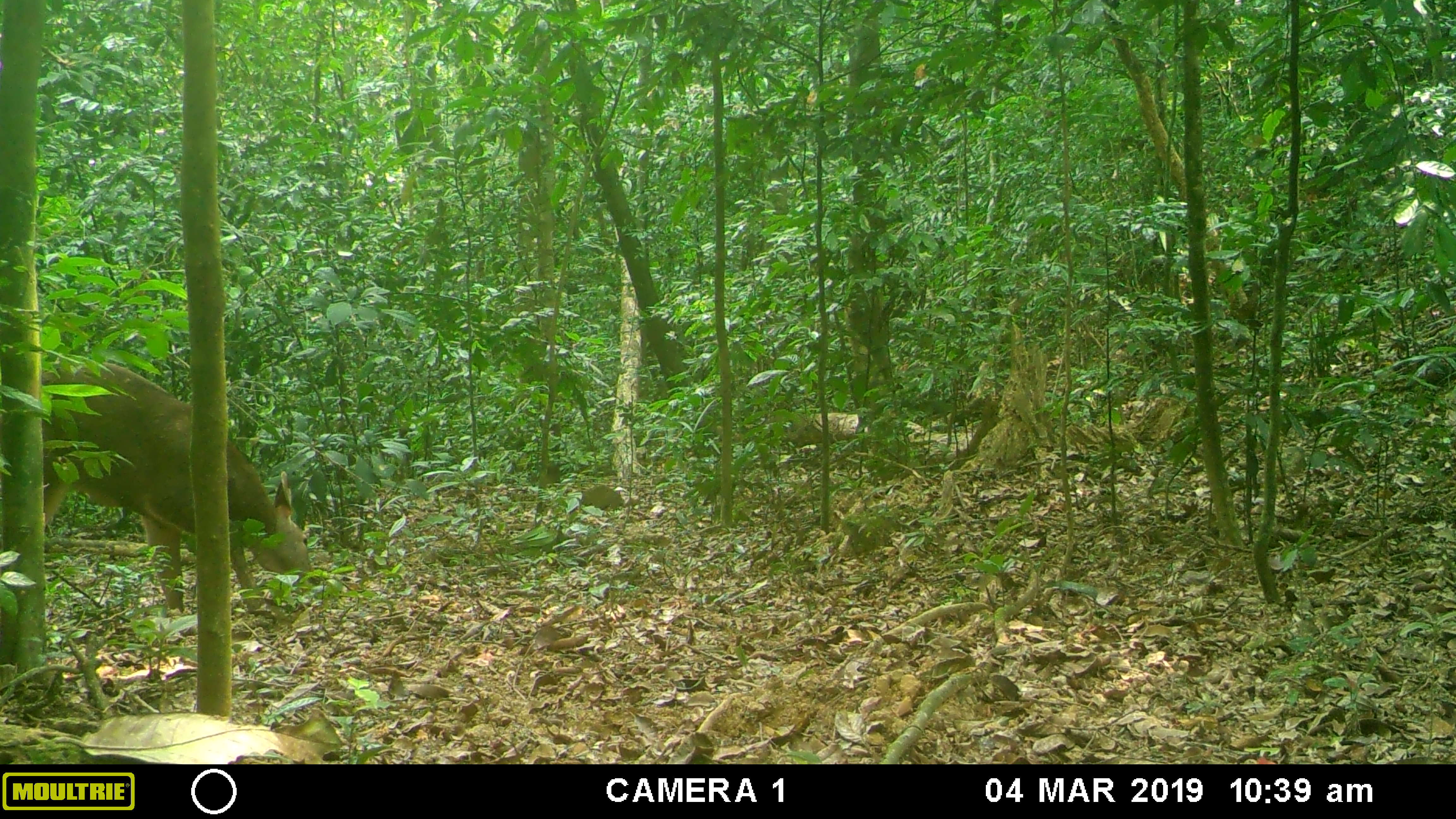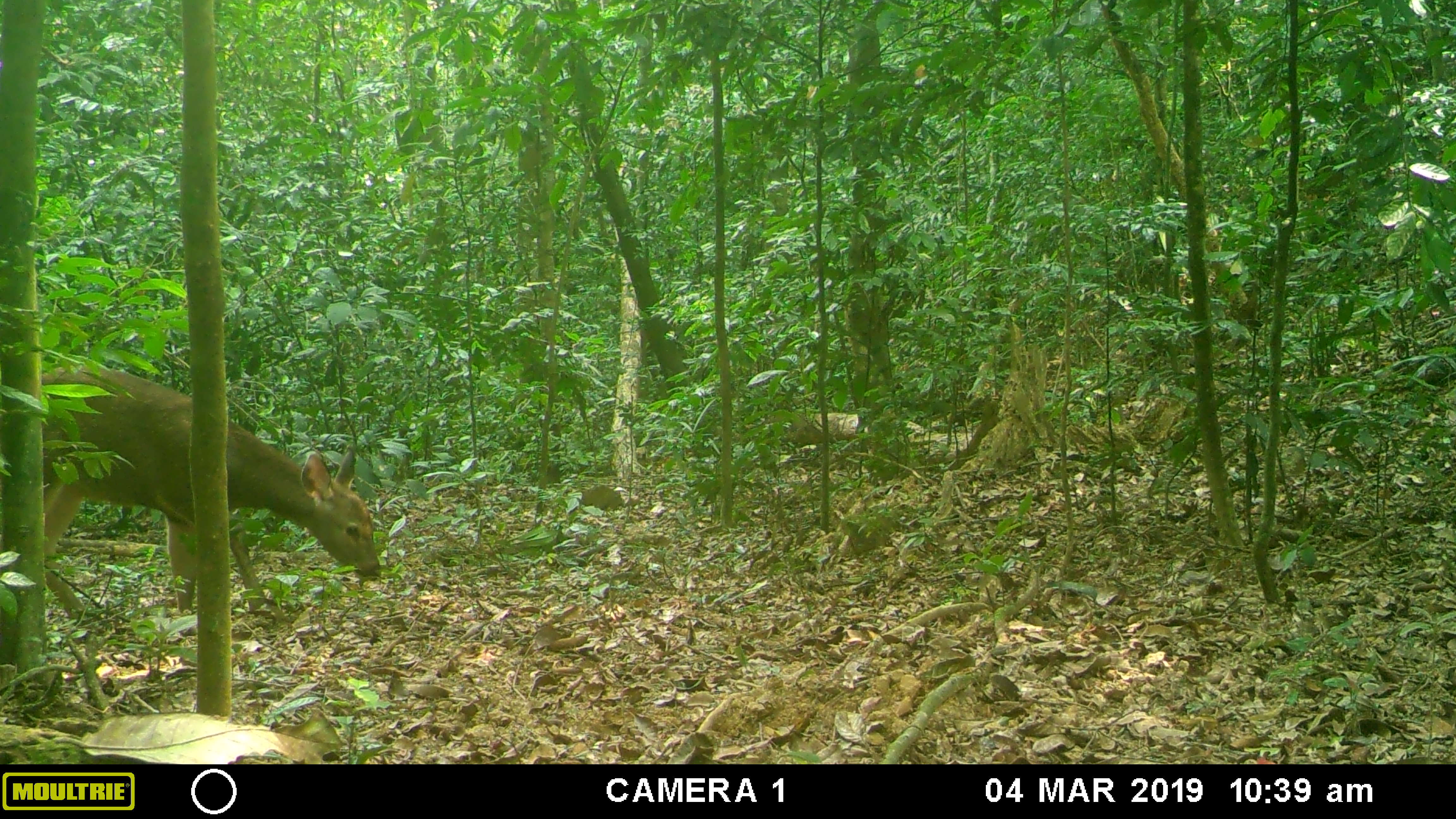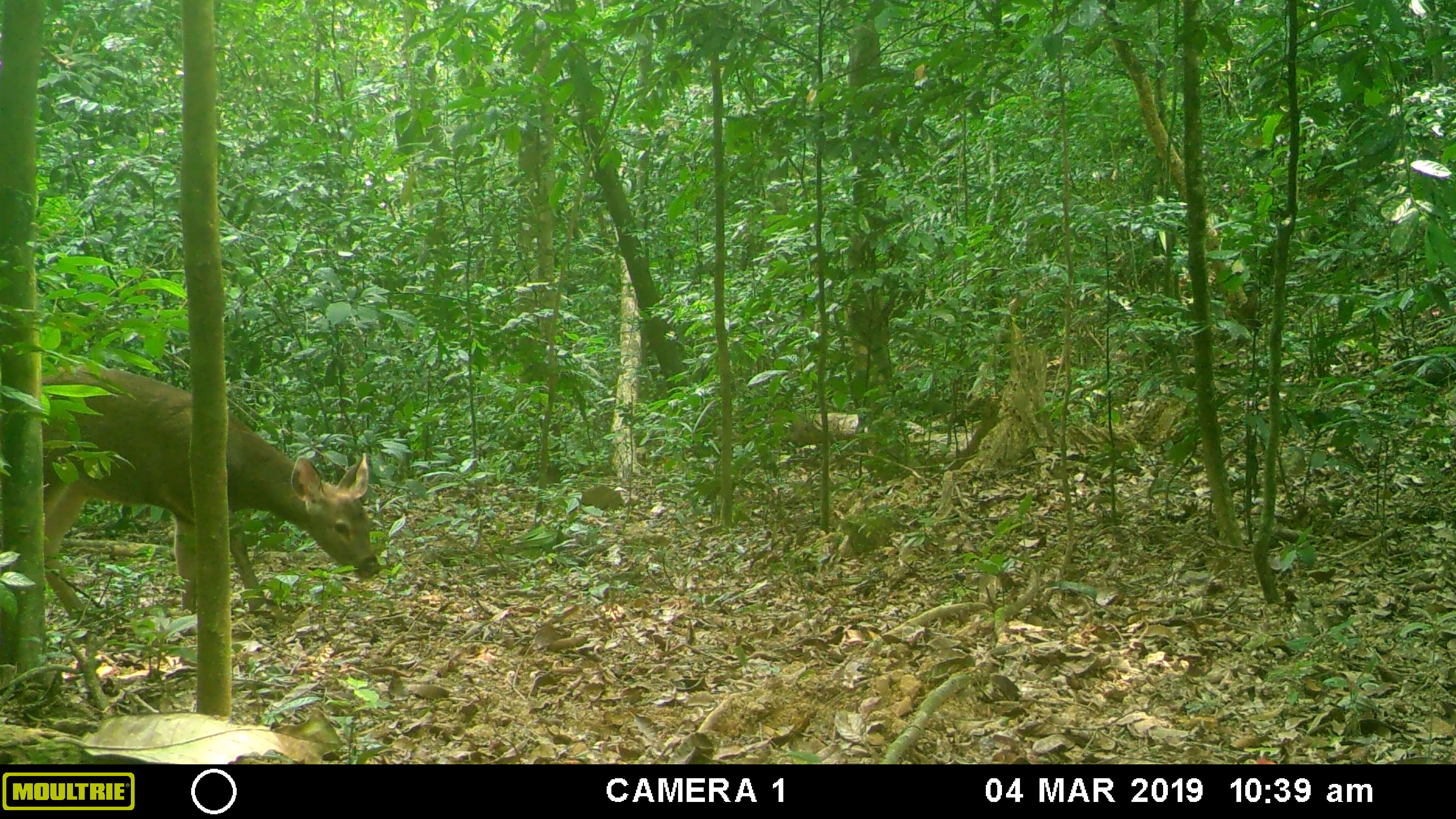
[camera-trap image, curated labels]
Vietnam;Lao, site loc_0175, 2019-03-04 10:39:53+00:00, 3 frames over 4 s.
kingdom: Animalia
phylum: Chordata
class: Mammalia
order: Artiodactyla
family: Cervidae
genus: Rusa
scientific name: Rusa unicolor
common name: sambar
Sambar (Rusa unicolor). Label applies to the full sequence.